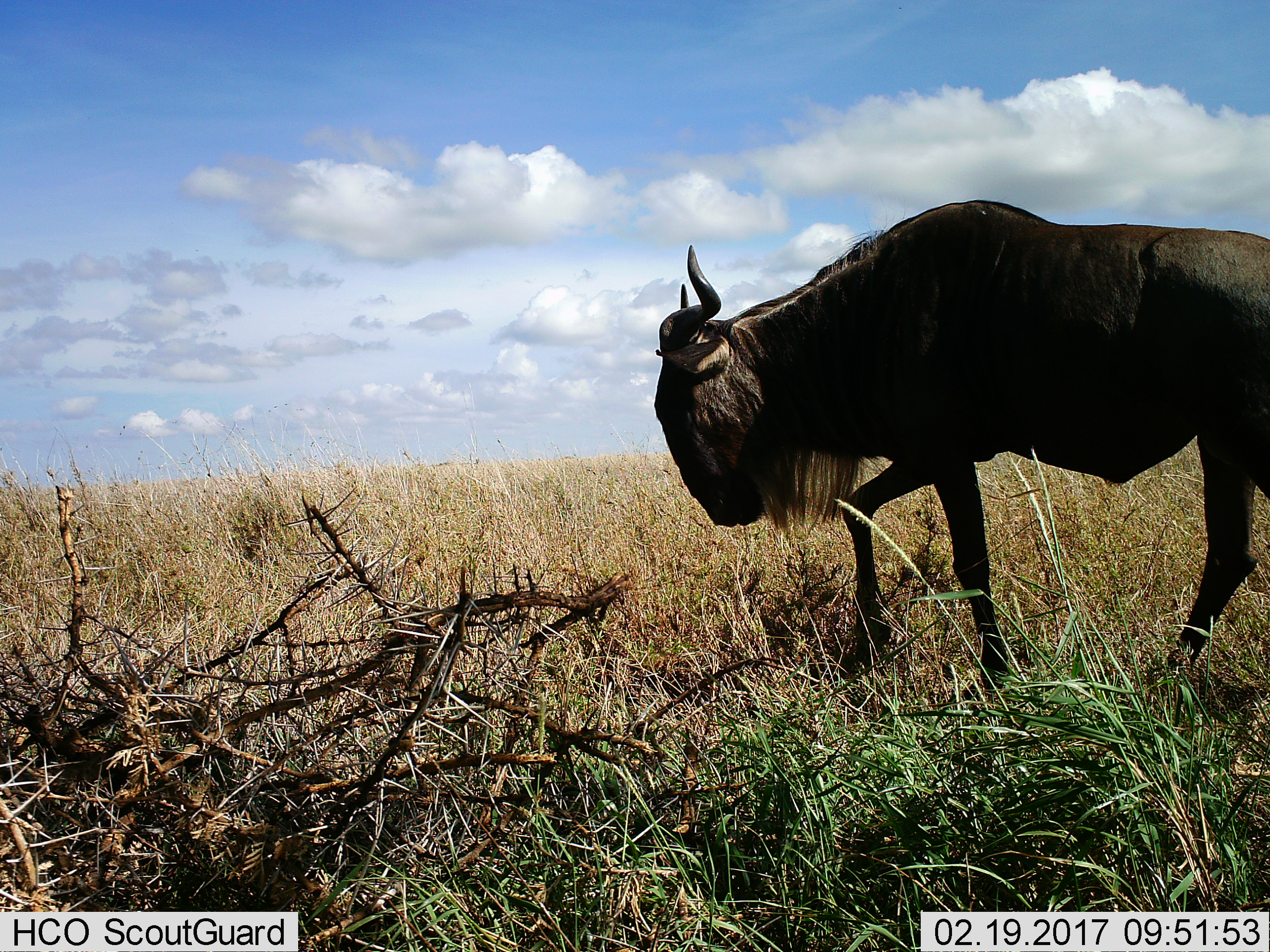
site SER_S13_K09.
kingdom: Animalia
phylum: Chordata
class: Mammalia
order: Artiodactyla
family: Bovidae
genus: Connochaetes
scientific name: Connochaetes taurinus taurinus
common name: blue wildebeest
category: wildebeestblue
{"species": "wildebeestblue (blue wildebeest) (Connochaetes taurinus taurinus)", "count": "1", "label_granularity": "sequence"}